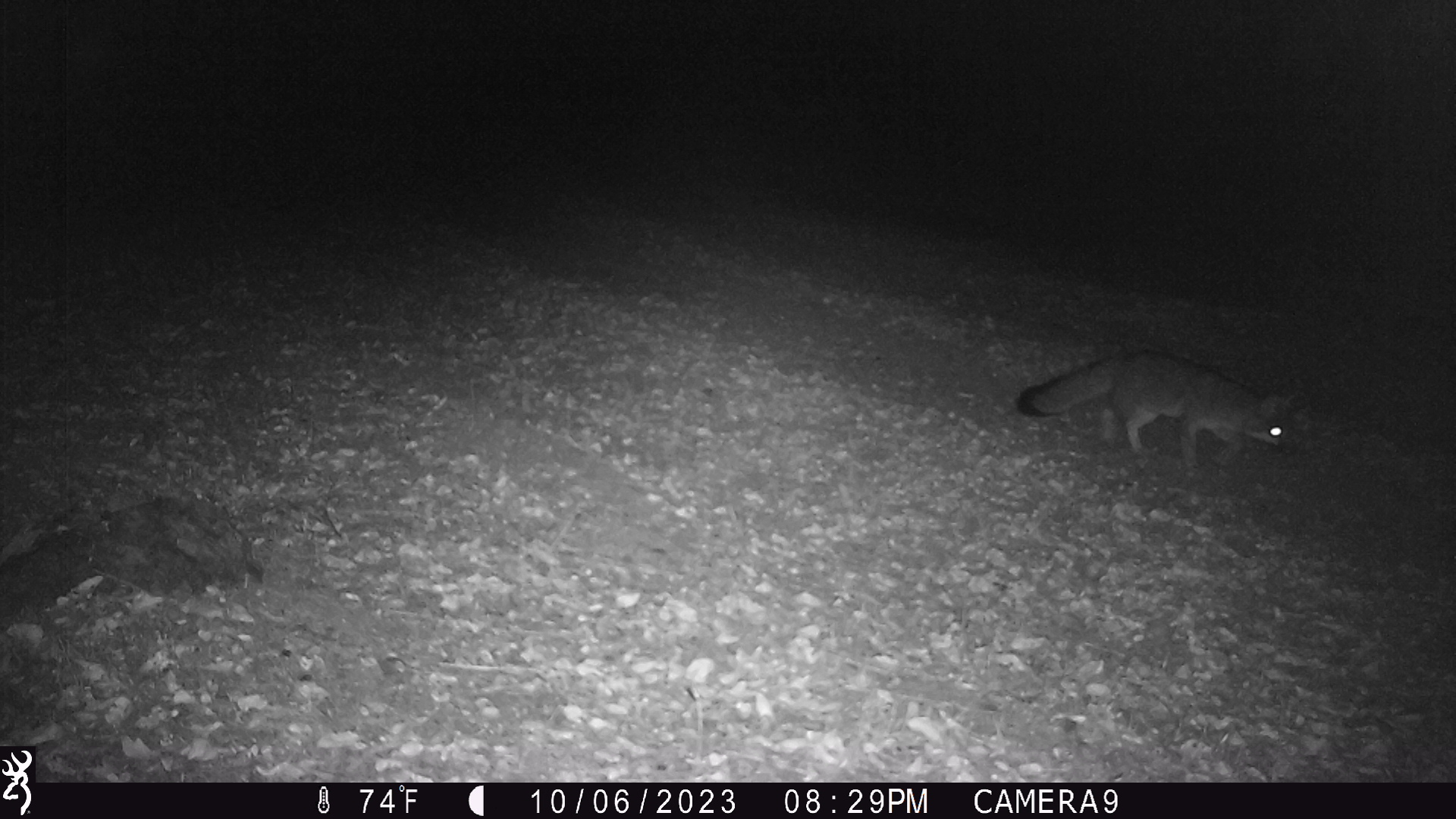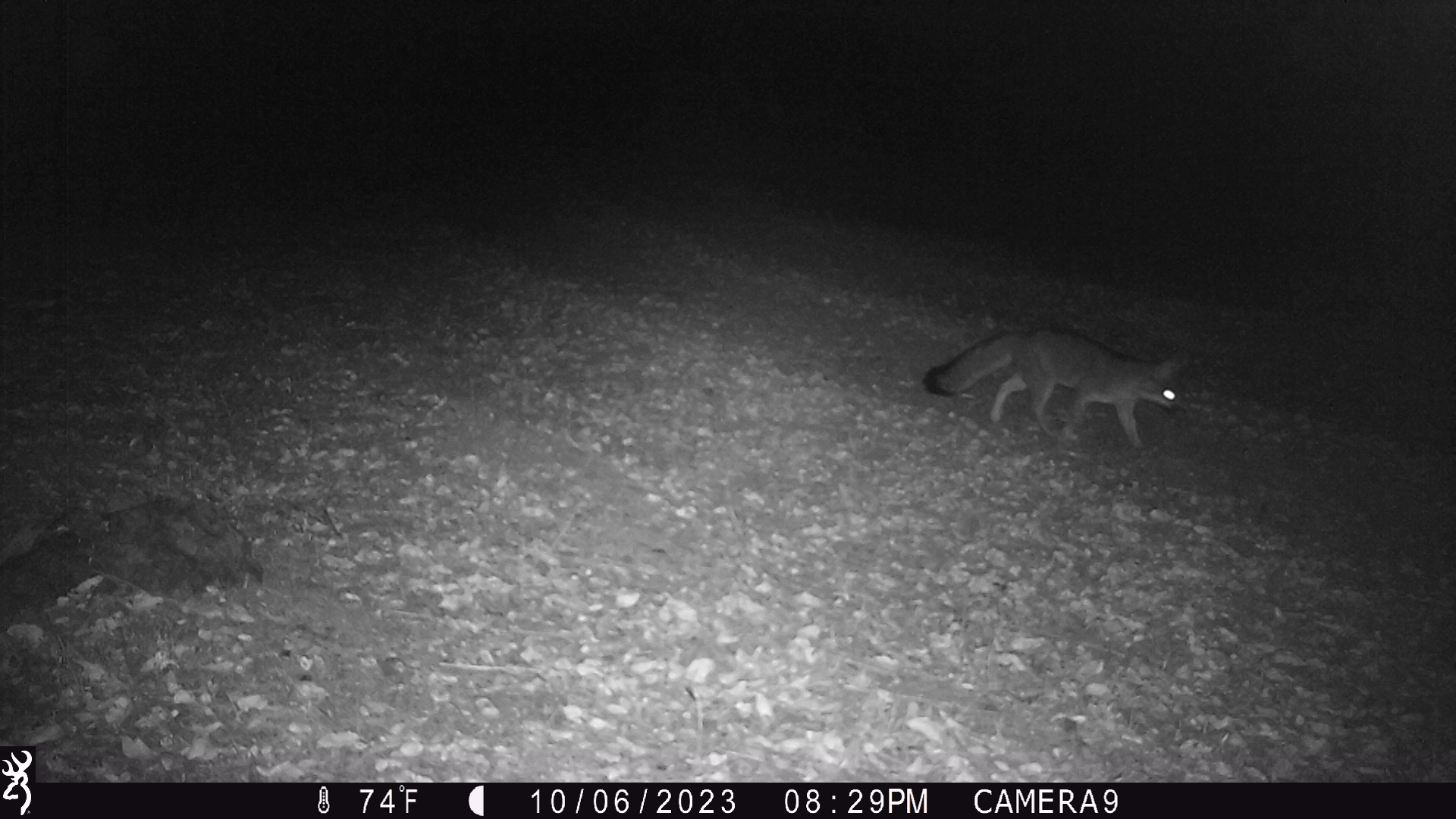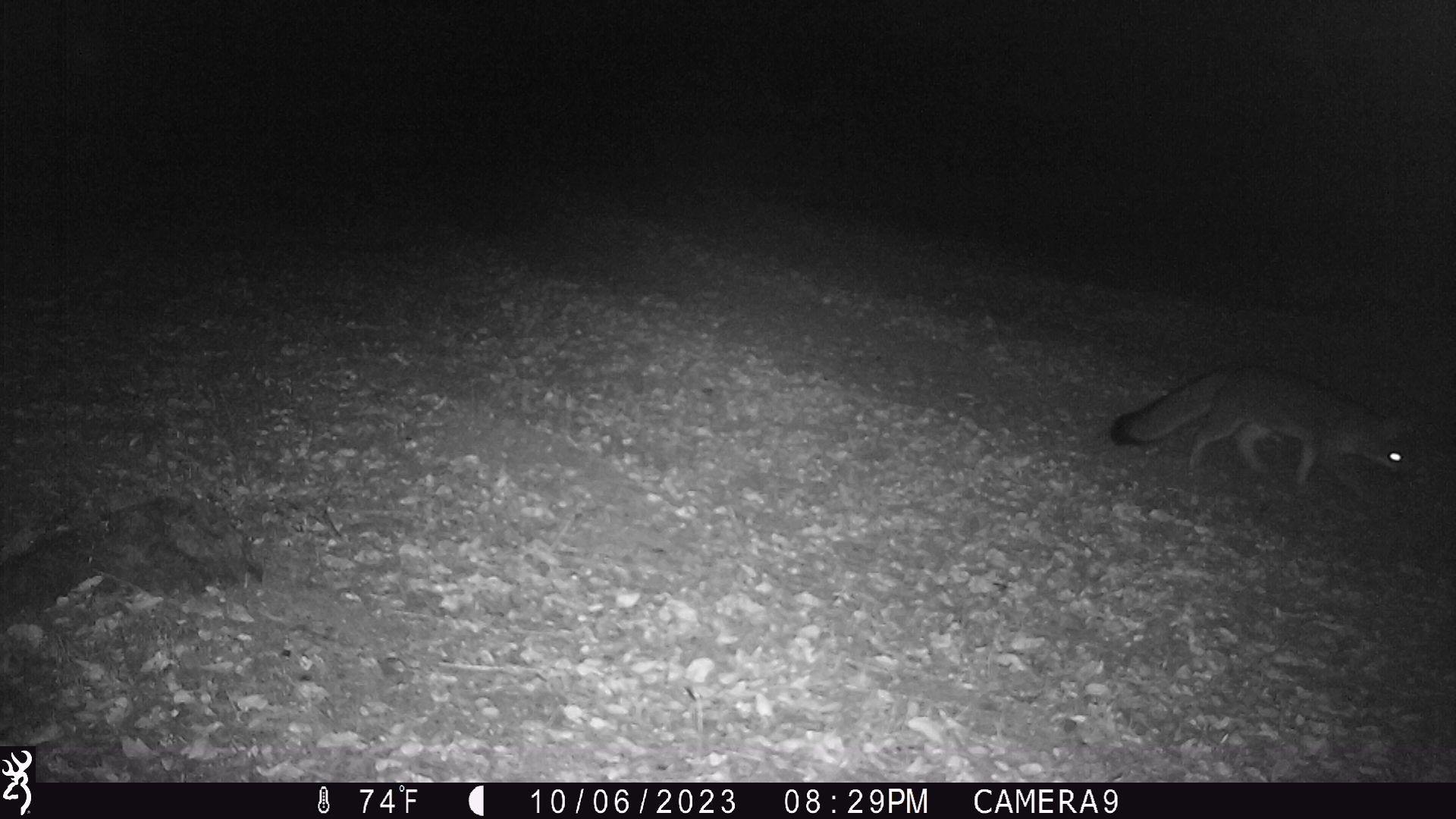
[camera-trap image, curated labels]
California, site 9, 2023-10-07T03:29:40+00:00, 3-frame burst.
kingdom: Animalia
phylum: Chordata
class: Mammalia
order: Carnivora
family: Canidae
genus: Urocyon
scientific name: Urocyon cinereoargenteus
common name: gray fox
Gray fox (Urocyon cinereoargenteus).